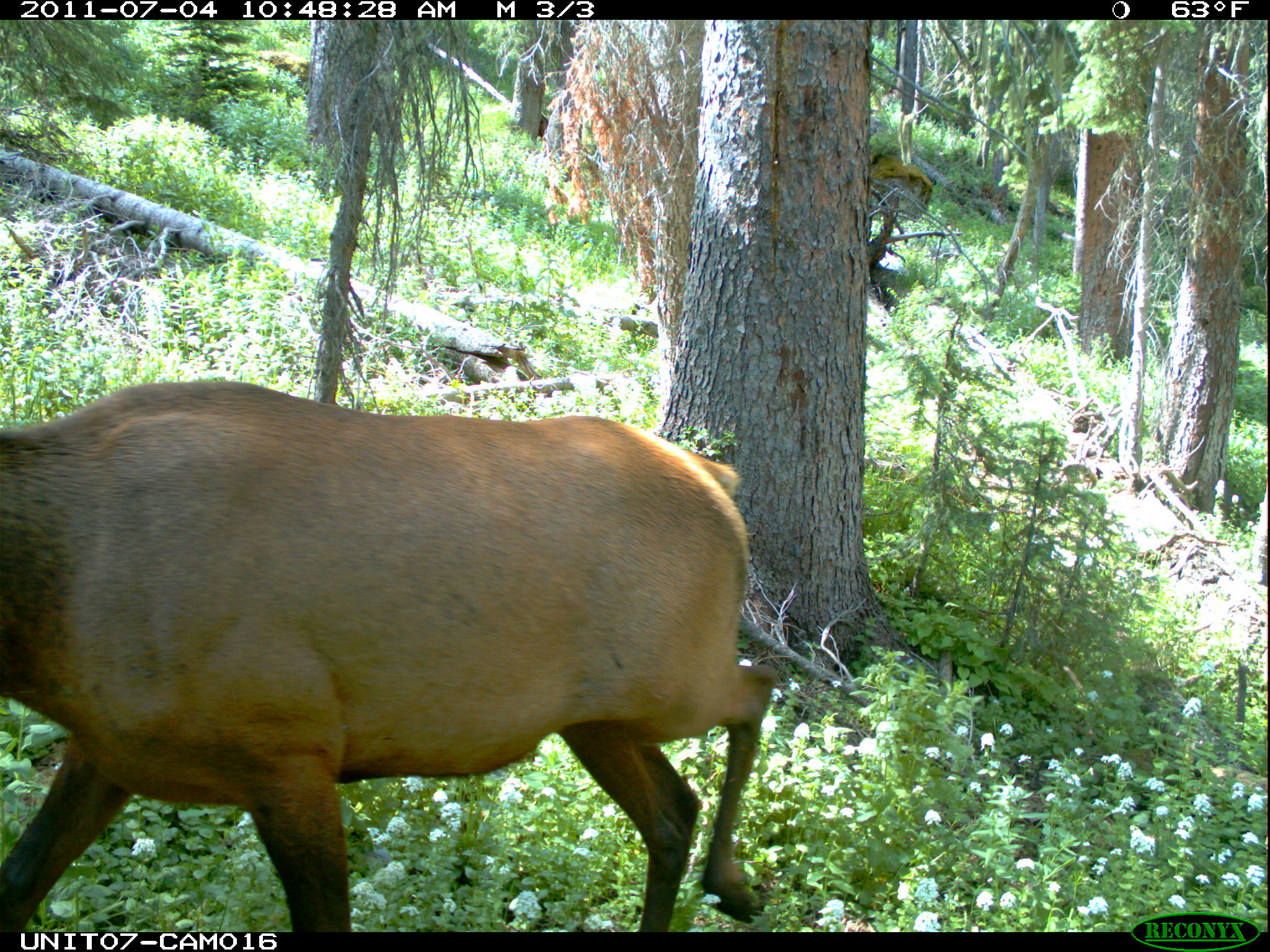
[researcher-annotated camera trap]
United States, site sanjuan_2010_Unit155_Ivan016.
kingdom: Animalia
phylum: Chordata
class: Mammalia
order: Artiodactyla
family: Cervidae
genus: Cervus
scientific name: Cervus elaphus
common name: red deer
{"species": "Cervus elaphus (red deer)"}